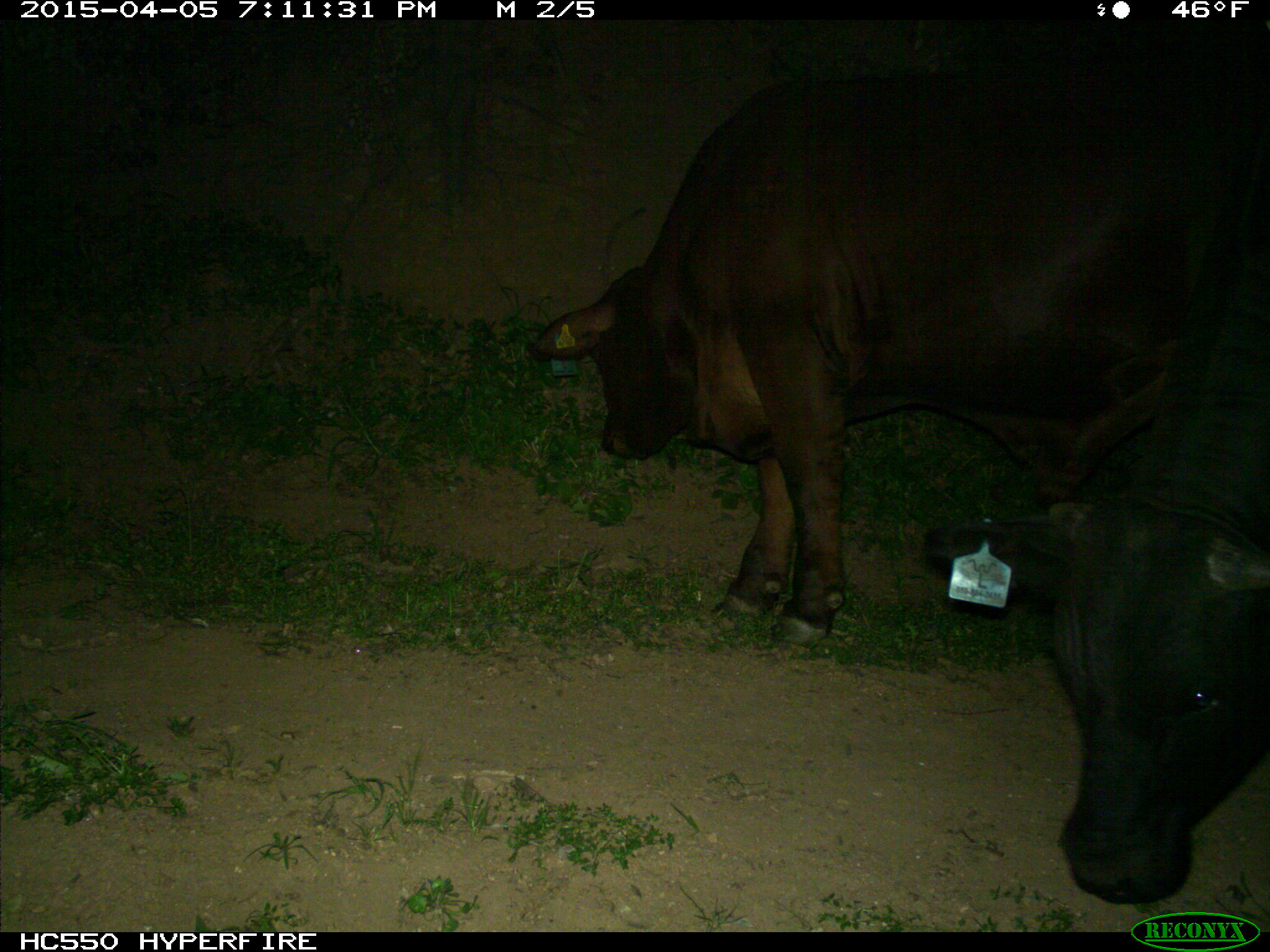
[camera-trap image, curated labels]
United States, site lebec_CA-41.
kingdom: Animalia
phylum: Chordata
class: Mammalia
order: Artiodactyla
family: Bovidae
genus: Bos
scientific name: Bos taurus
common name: domestic cow